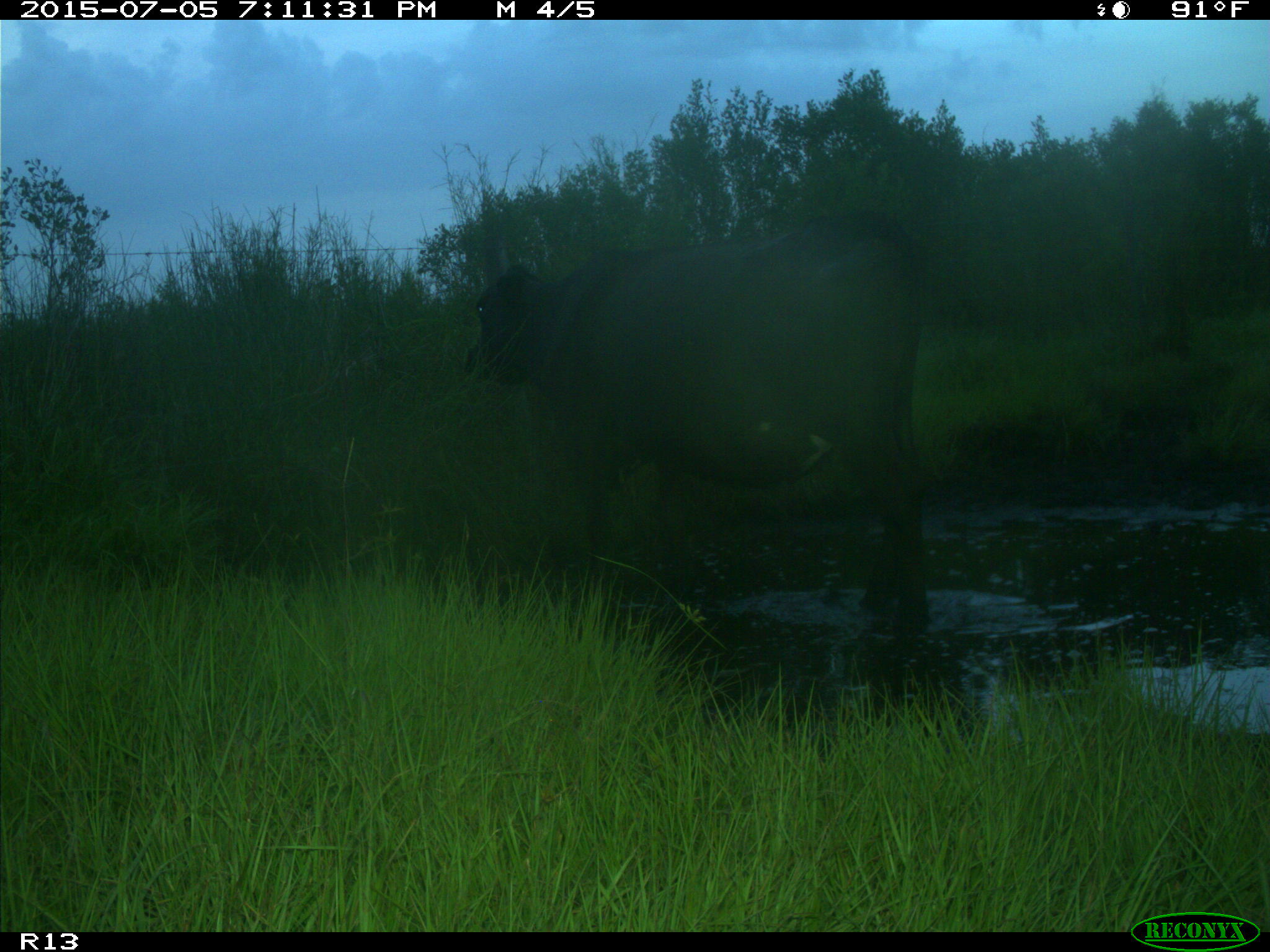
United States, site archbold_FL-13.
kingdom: Animalia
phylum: Chordata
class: Mammalia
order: Artiodactyla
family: Bovidae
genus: Bos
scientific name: Bos taurus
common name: domestic cow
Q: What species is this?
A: Bos taurus (domestic cow).